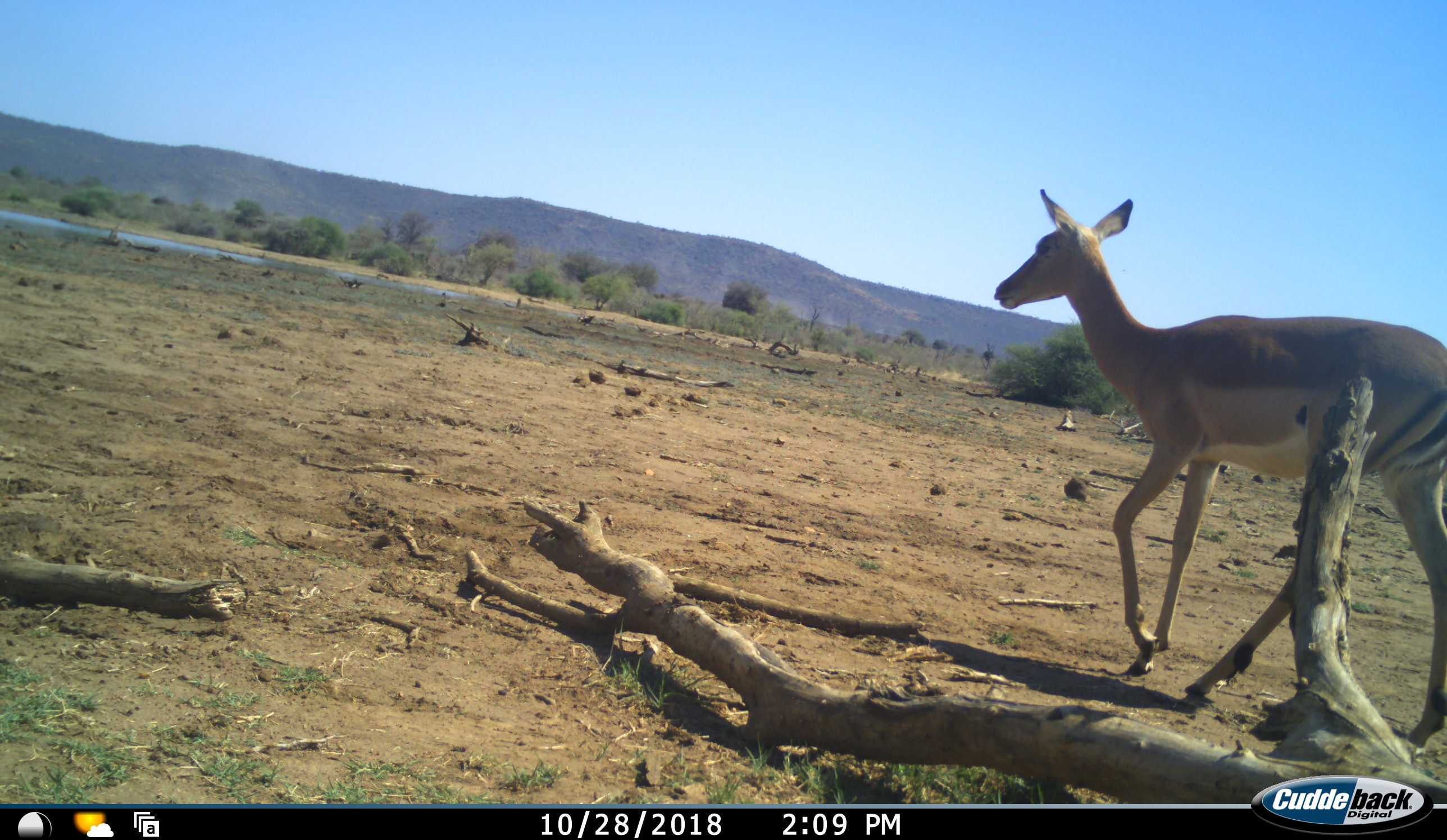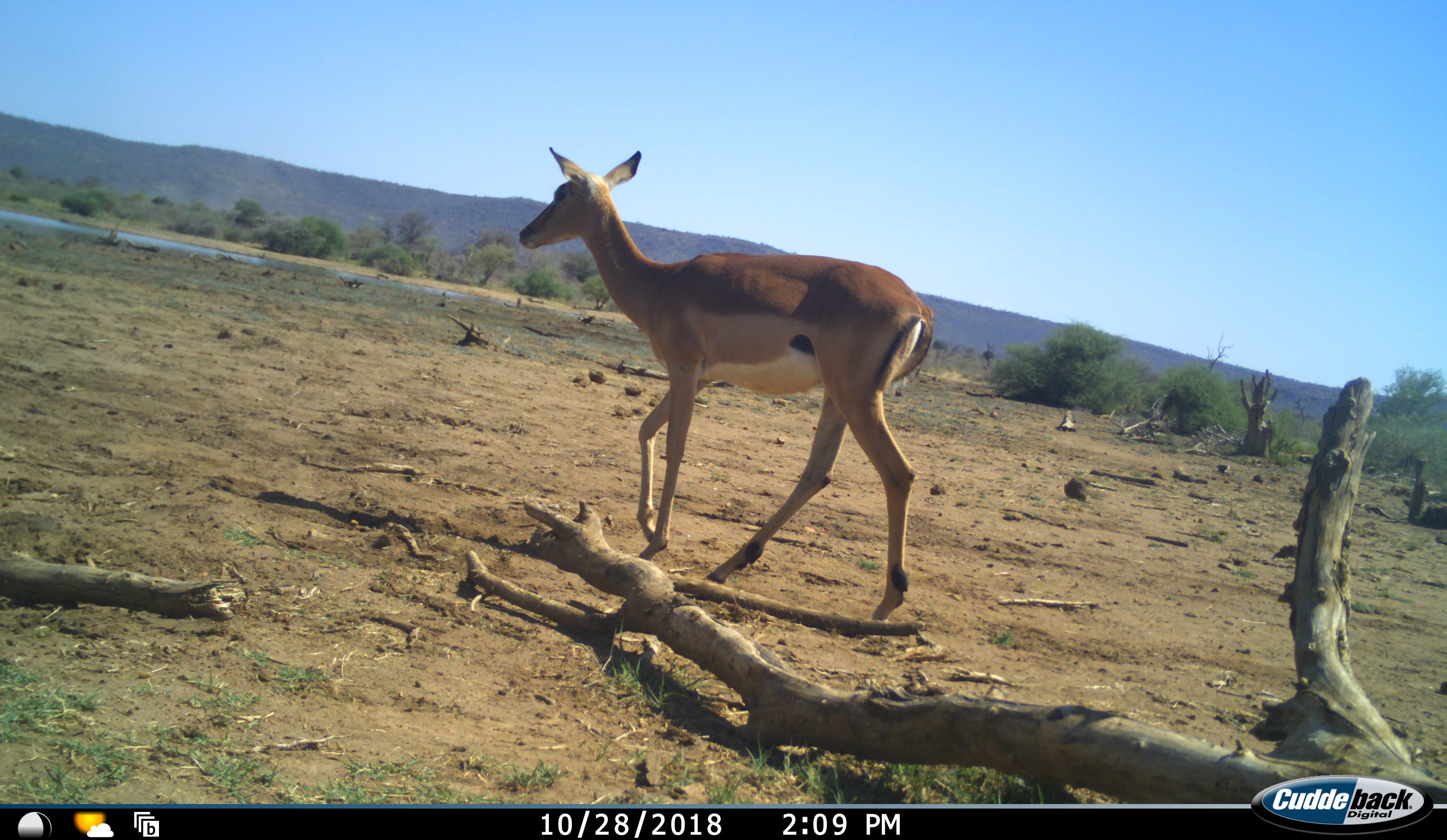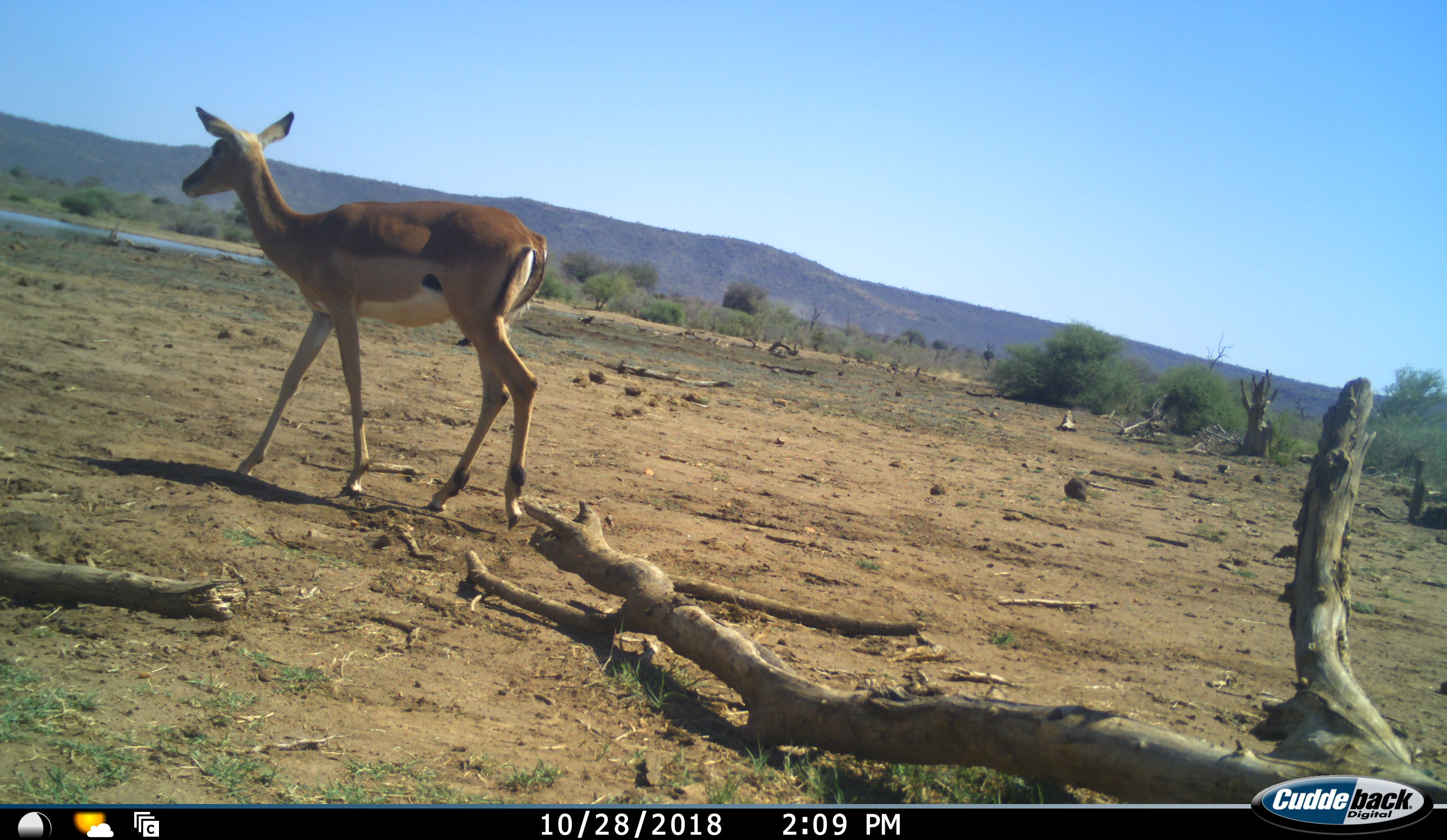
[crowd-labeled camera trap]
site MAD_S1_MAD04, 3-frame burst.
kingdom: Animalia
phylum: Chordata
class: Mammalia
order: Artiodactyla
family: Bovidae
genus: Aepyceros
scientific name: Aepyceros melampus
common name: impala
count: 1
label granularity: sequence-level